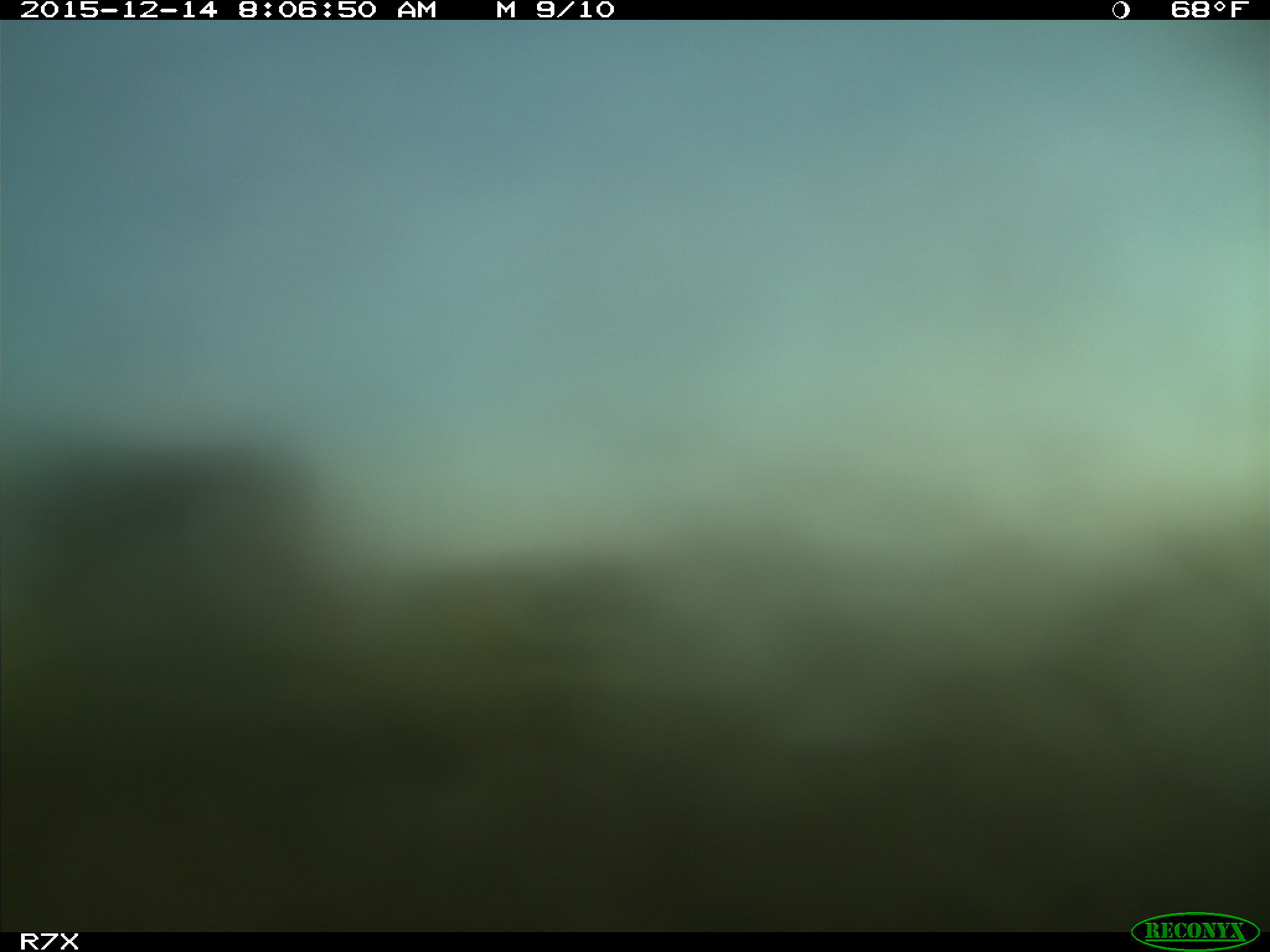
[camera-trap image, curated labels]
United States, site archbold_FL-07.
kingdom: Animalia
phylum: Chordata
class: Mammalia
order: Artiodactyla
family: Bovidae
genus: Bos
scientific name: Bos taurus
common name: domestic cow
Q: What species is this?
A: Bos taurus (domestic cow).